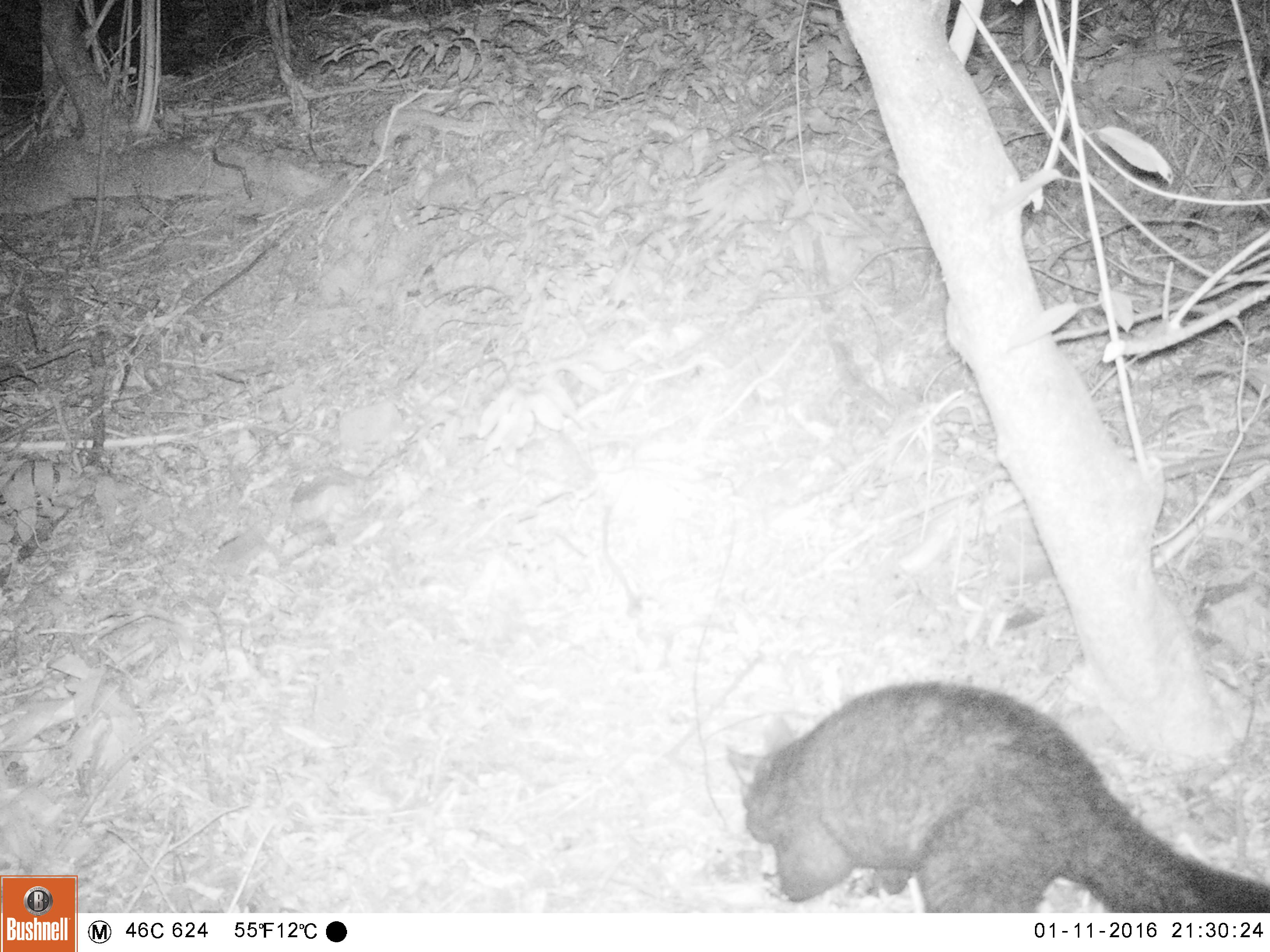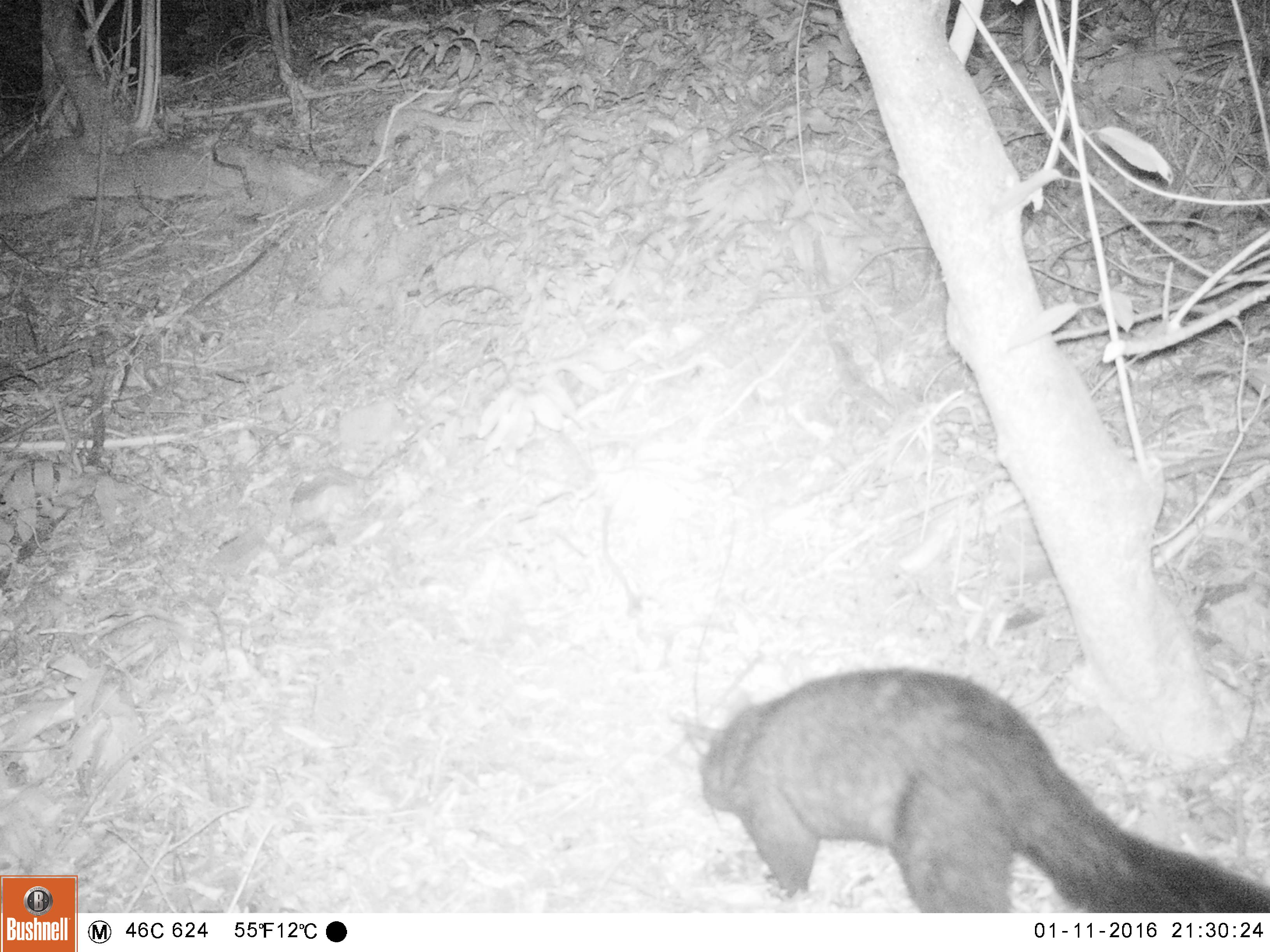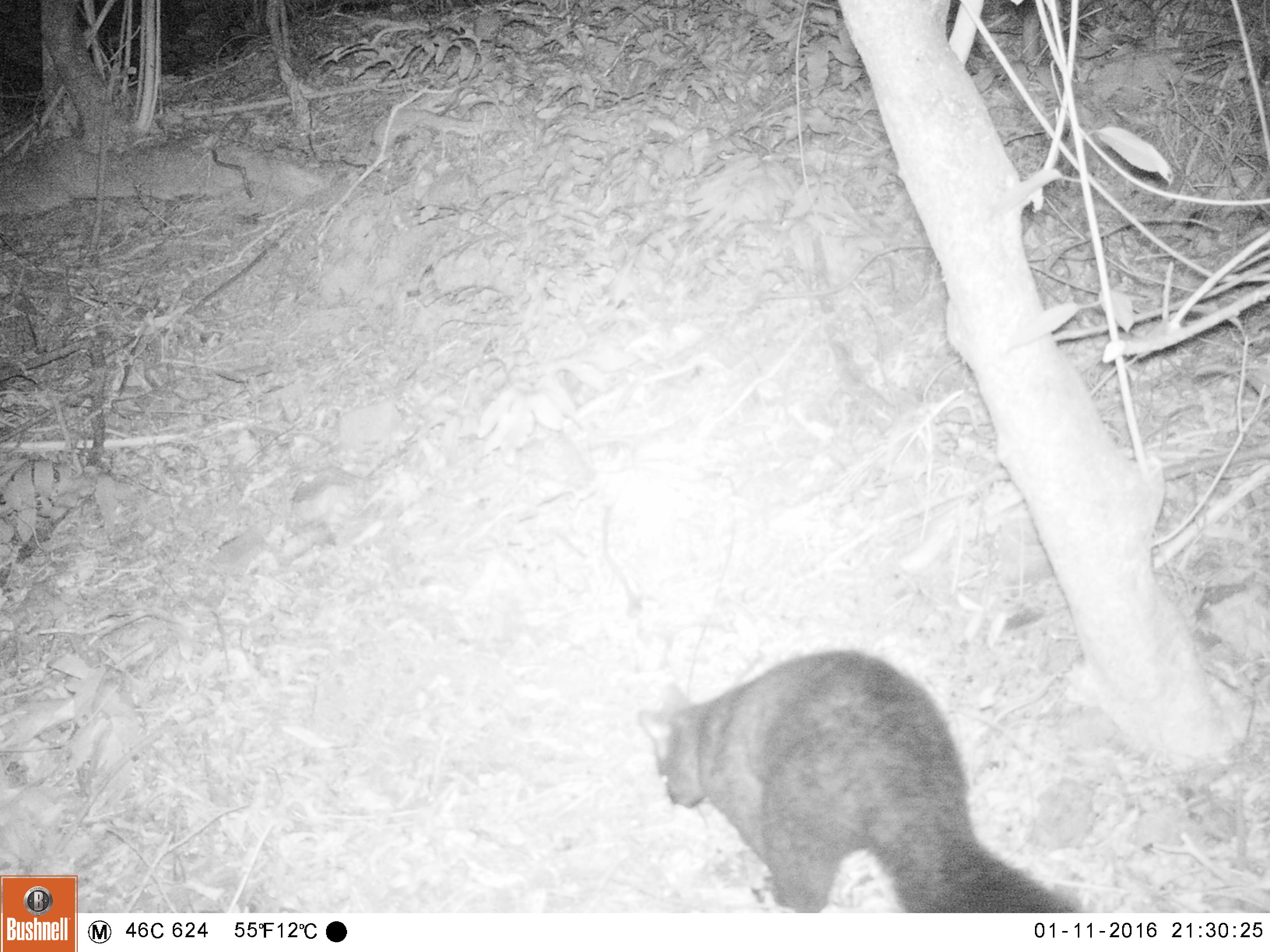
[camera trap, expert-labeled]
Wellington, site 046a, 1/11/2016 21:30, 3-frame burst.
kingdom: Animalia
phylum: Chordata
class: Mammalia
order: Didelphimorphia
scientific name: Didelphimorphia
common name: possum